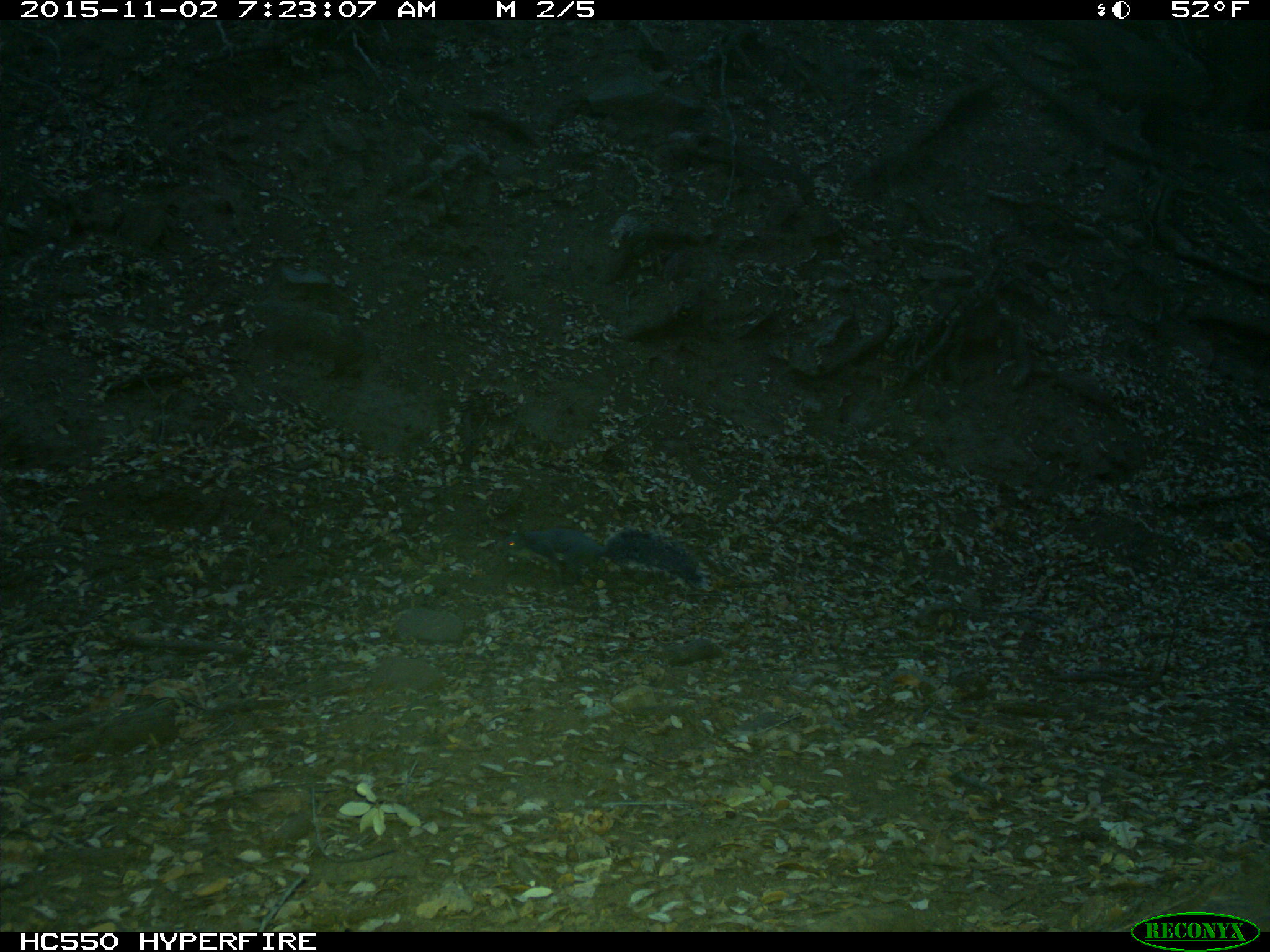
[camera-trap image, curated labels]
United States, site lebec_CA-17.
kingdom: Animalia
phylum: Chordata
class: Mammalia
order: Rodentia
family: Sciuridae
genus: Sciurus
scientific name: Sciurus carolinensis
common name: eastern gray squirrel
Sciurus carolinensis (eastern gray squirrel).